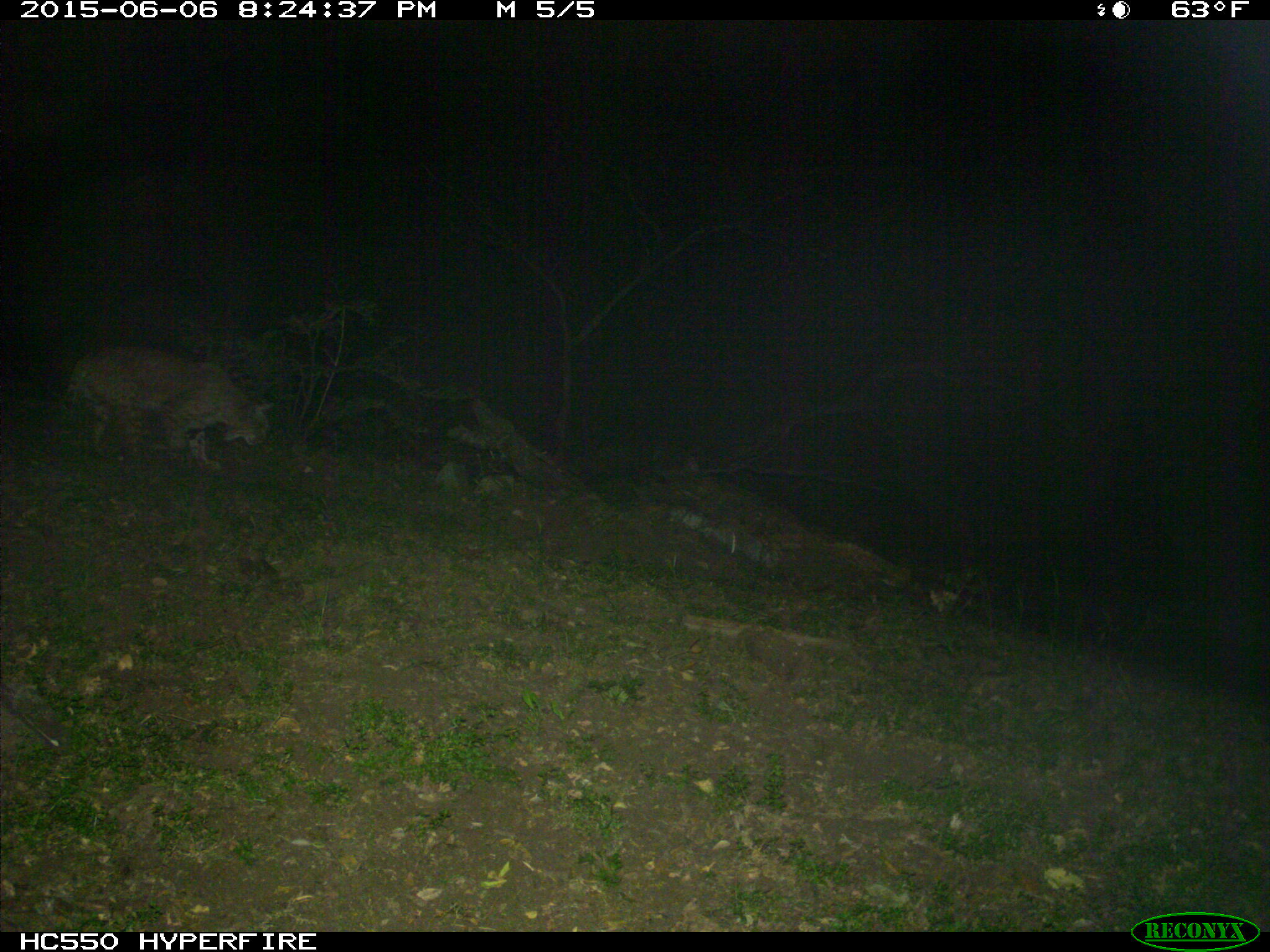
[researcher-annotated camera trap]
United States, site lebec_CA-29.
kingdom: Animalia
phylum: Chordata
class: Mammalia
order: Carnivora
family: Felidae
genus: Lynx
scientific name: Lynx rufus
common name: bobcat